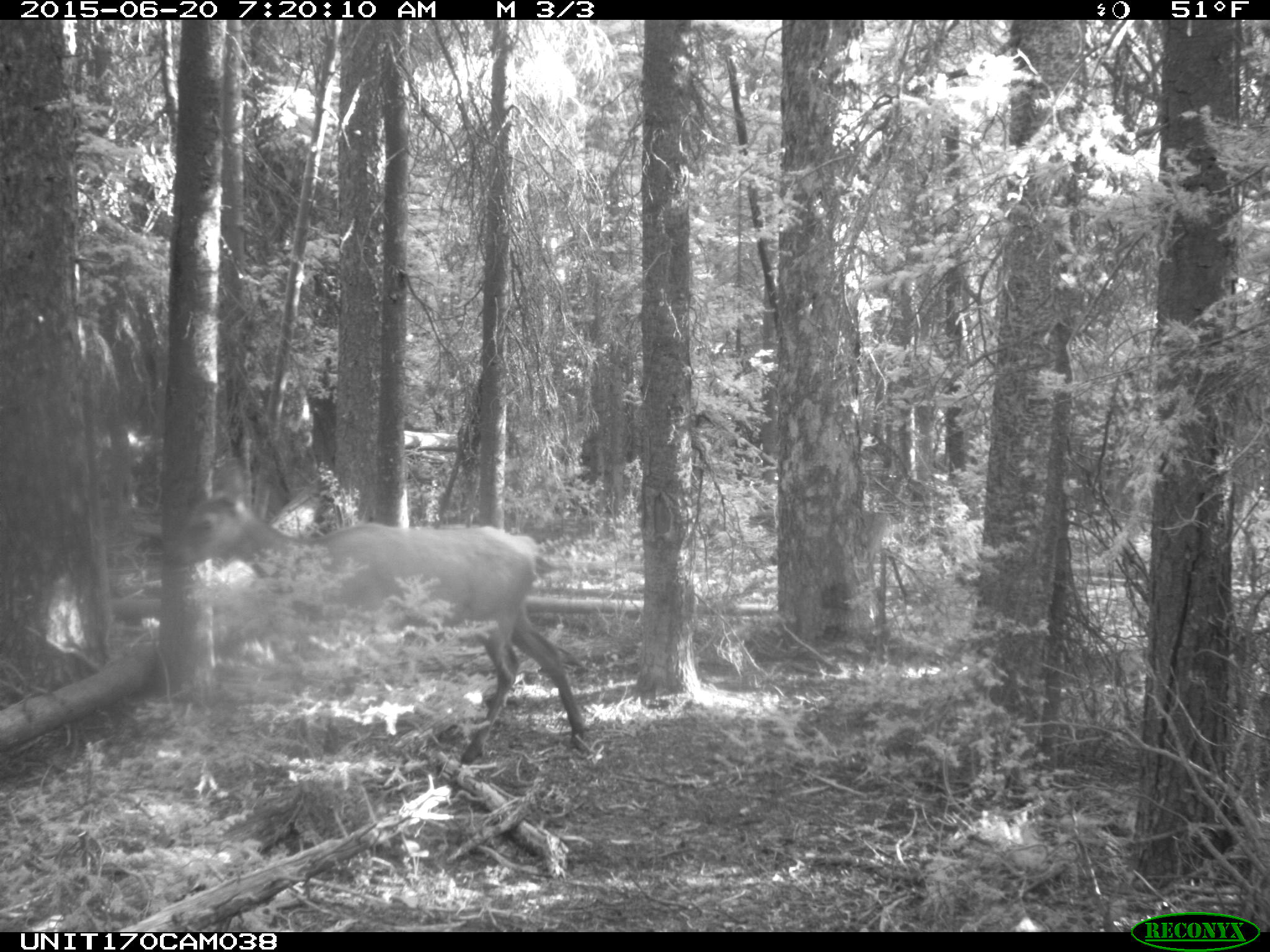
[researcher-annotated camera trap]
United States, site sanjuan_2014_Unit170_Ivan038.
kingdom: Animalia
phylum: Chordata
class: Mammalia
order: Artiodactyla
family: Cervidae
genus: Cervus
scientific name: Cervus elaphus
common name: red deer